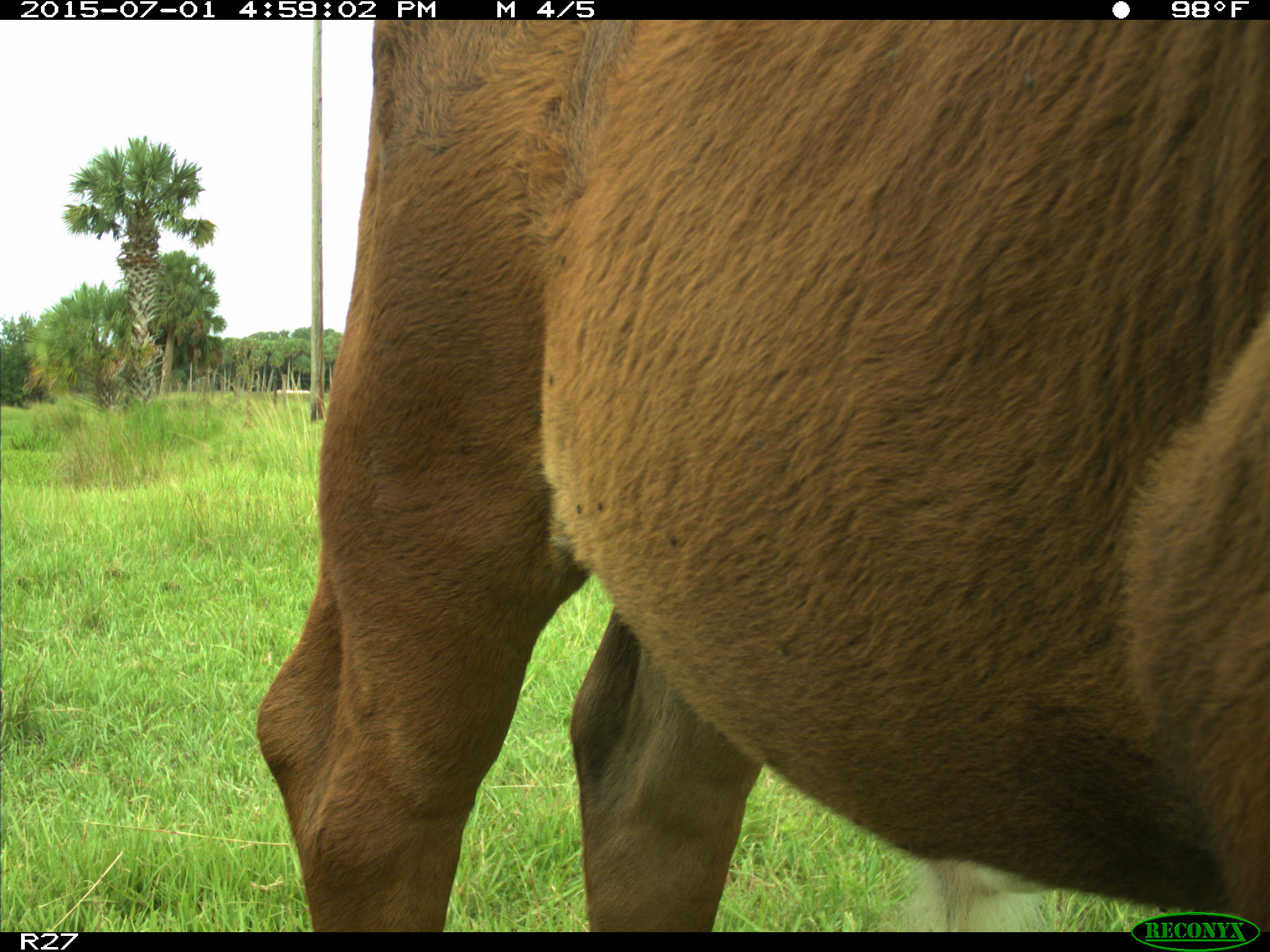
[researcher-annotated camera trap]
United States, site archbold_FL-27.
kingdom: Animalia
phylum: Chordata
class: Mammalia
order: Artiodactyla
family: Bovidae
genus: Bos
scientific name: Bos taurus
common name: domestic cow